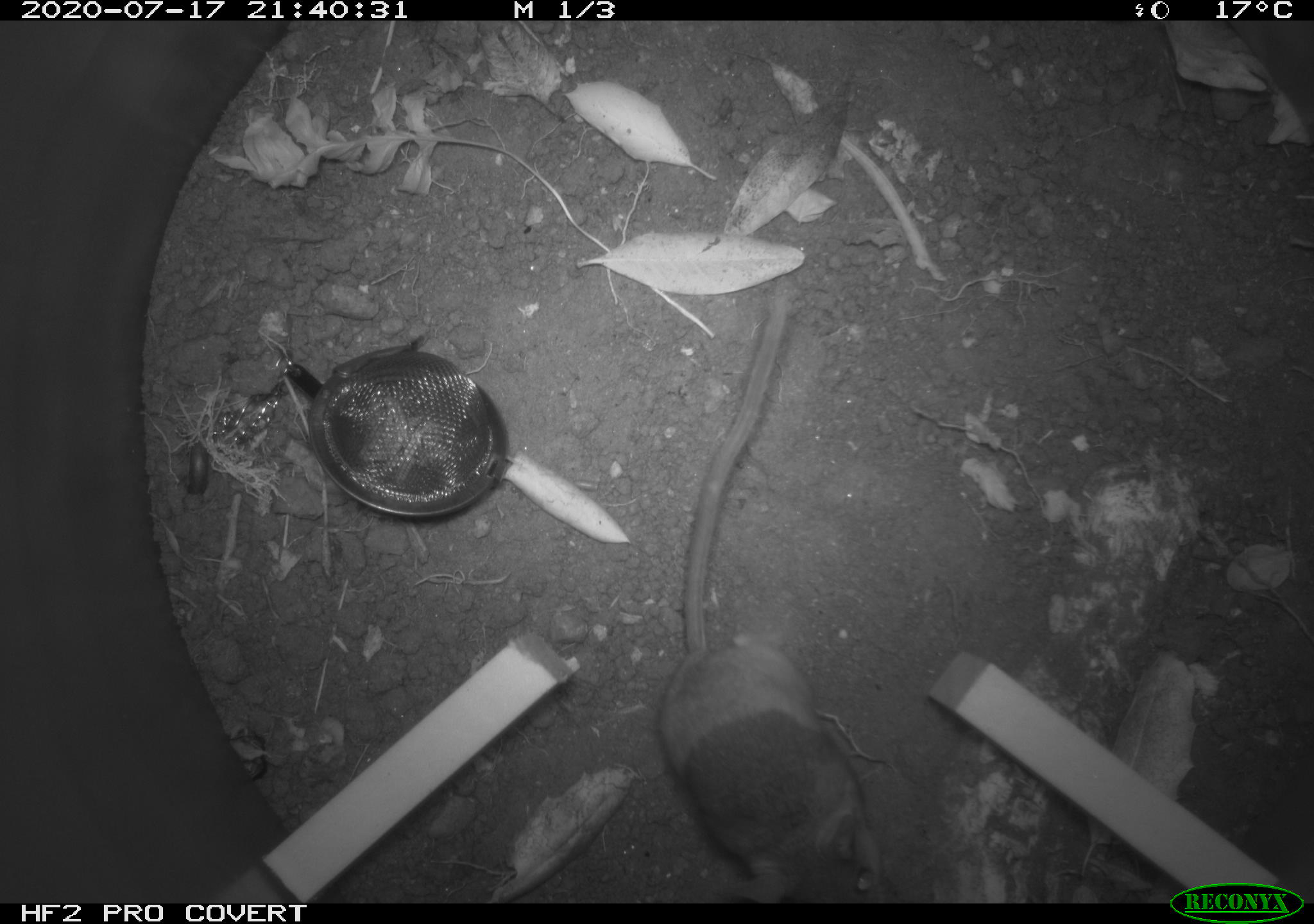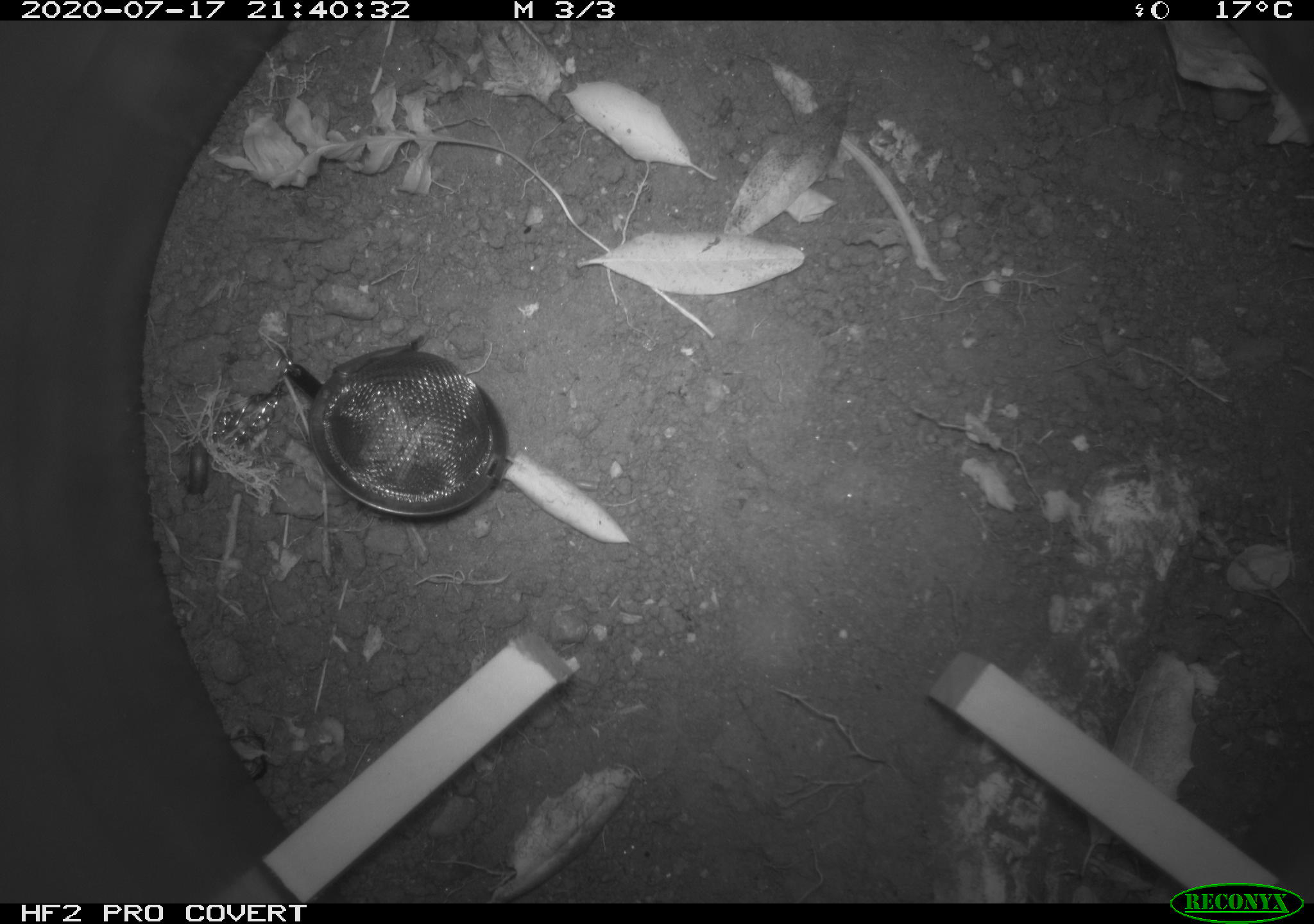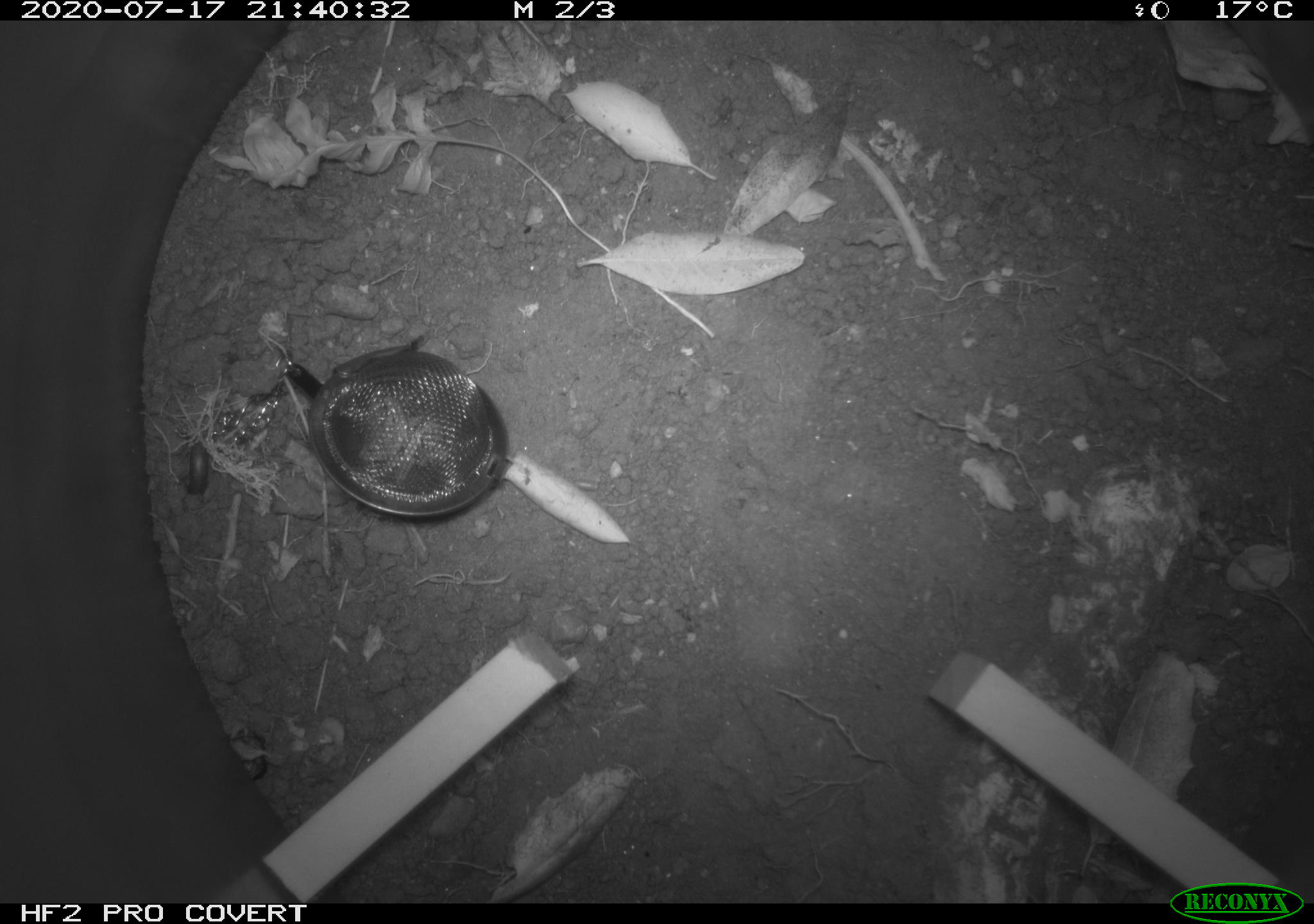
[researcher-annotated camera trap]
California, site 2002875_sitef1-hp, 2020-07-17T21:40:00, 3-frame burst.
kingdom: Animalia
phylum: Chordata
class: Mammalia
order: Rodentia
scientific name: Rodentia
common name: rodent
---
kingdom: Animalia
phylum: Arthropoda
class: Insecta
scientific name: Insecta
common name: insect